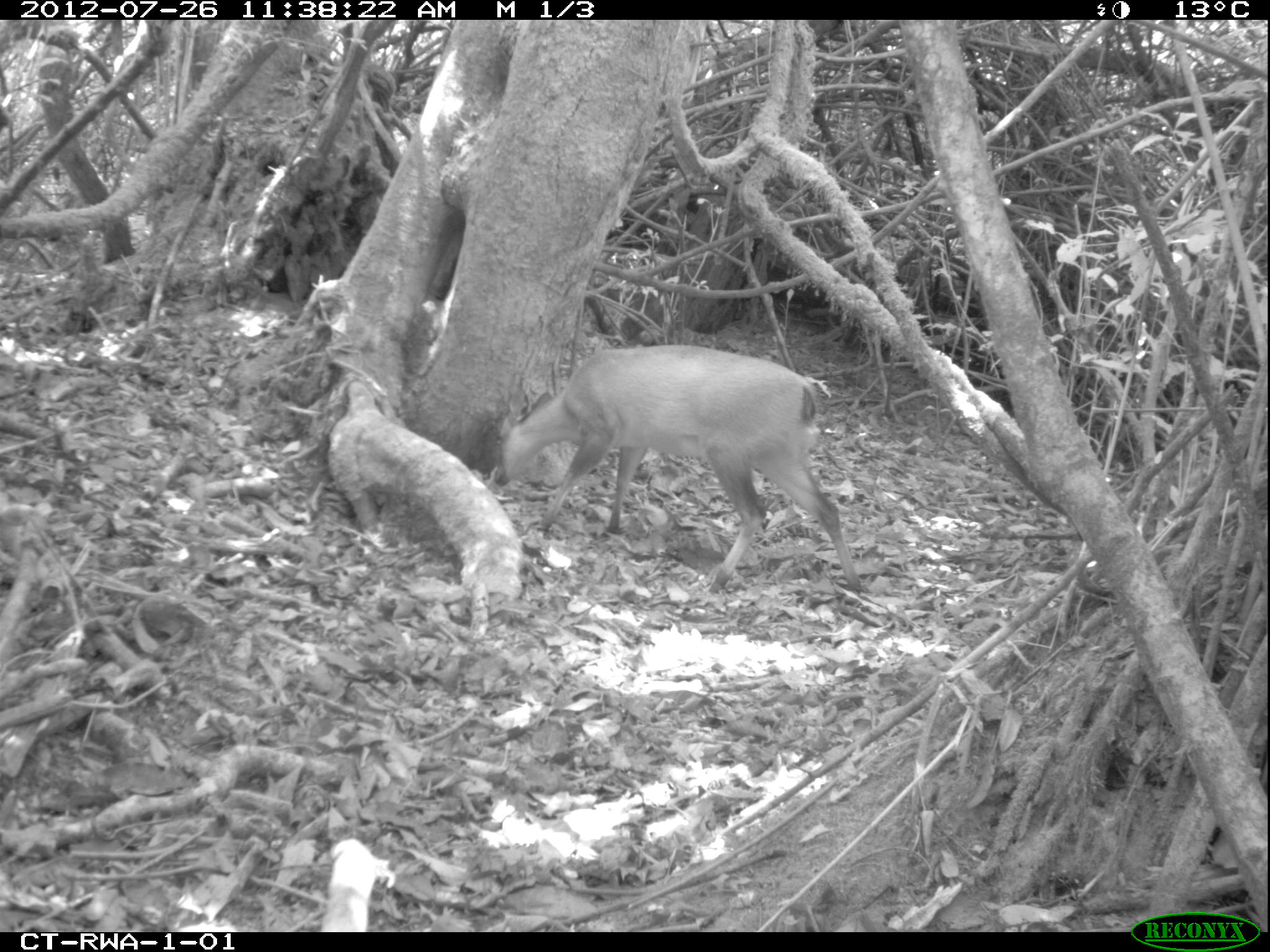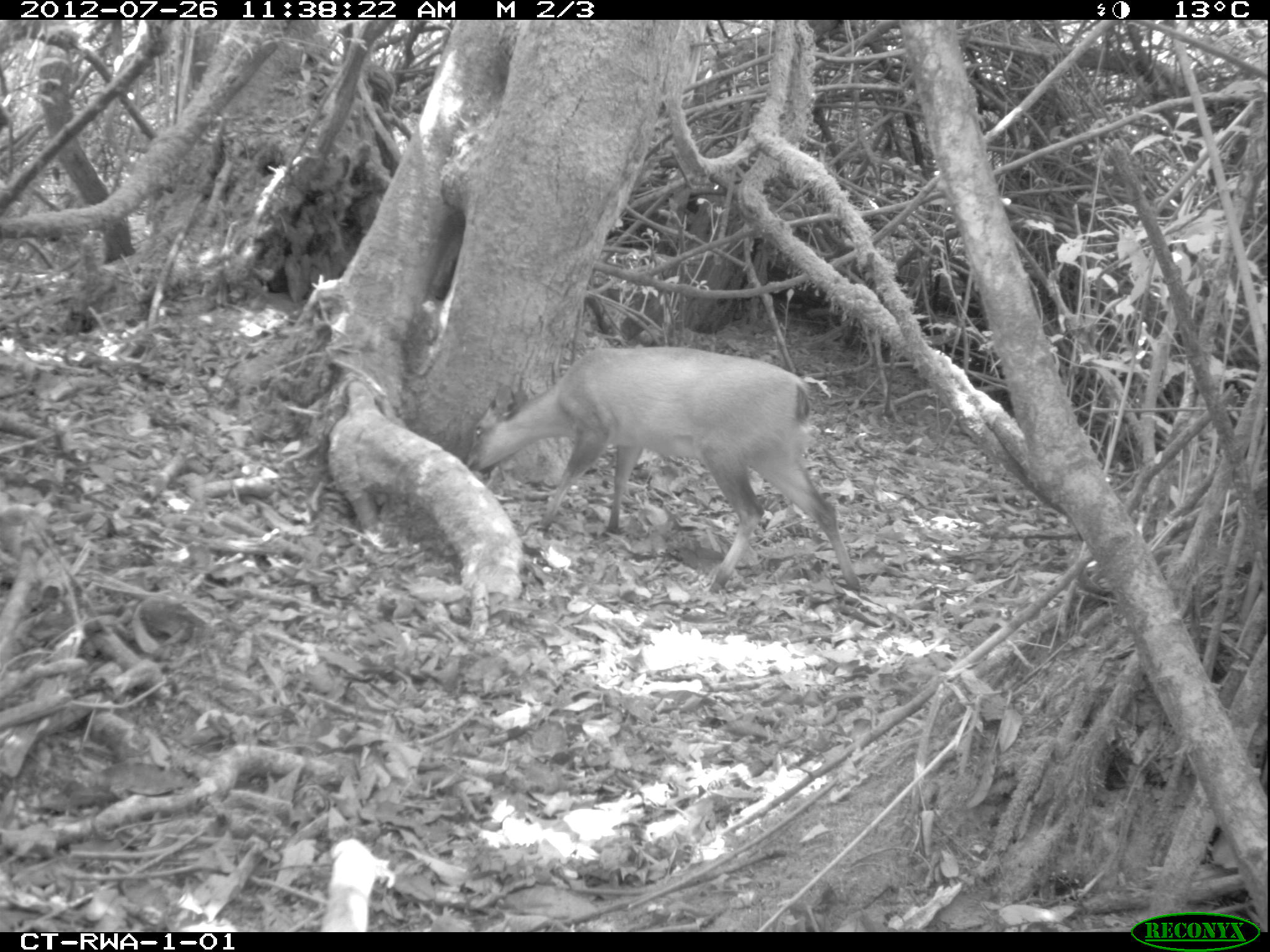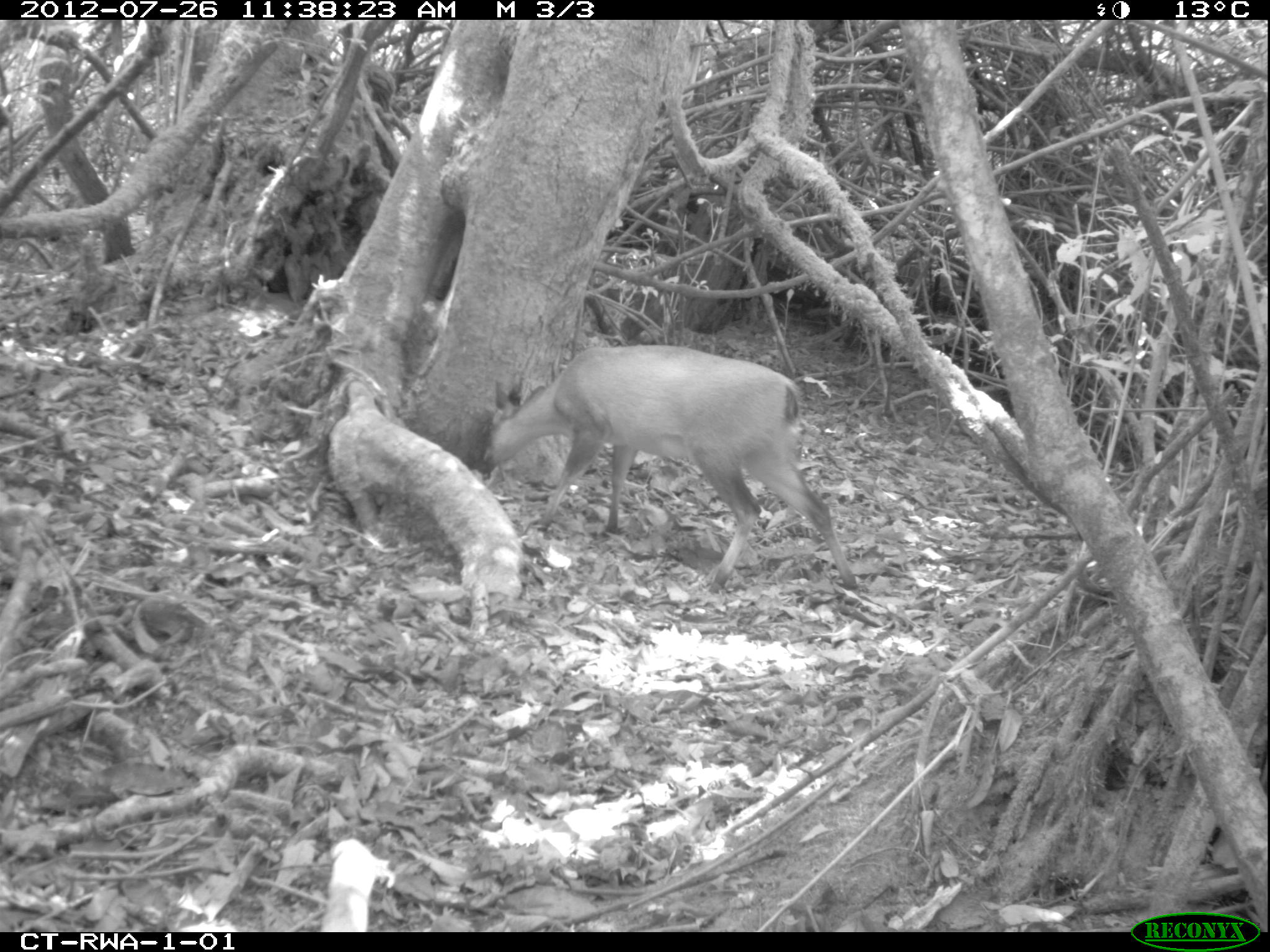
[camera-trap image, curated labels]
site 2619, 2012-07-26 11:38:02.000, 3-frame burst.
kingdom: Animalia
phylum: Chordata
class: Mammalia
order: Artiodactyla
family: Bovidae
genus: Cephalophus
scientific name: Cephalophus nigrifrons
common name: black-fronted duiker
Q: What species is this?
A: Cephalophus nigrifrons (black-fronted duiker).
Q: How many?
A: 1.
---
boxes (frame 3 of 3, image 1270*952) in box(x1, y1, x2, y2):
cephalophus nigrifrons: box(479, 344, 858, 593)